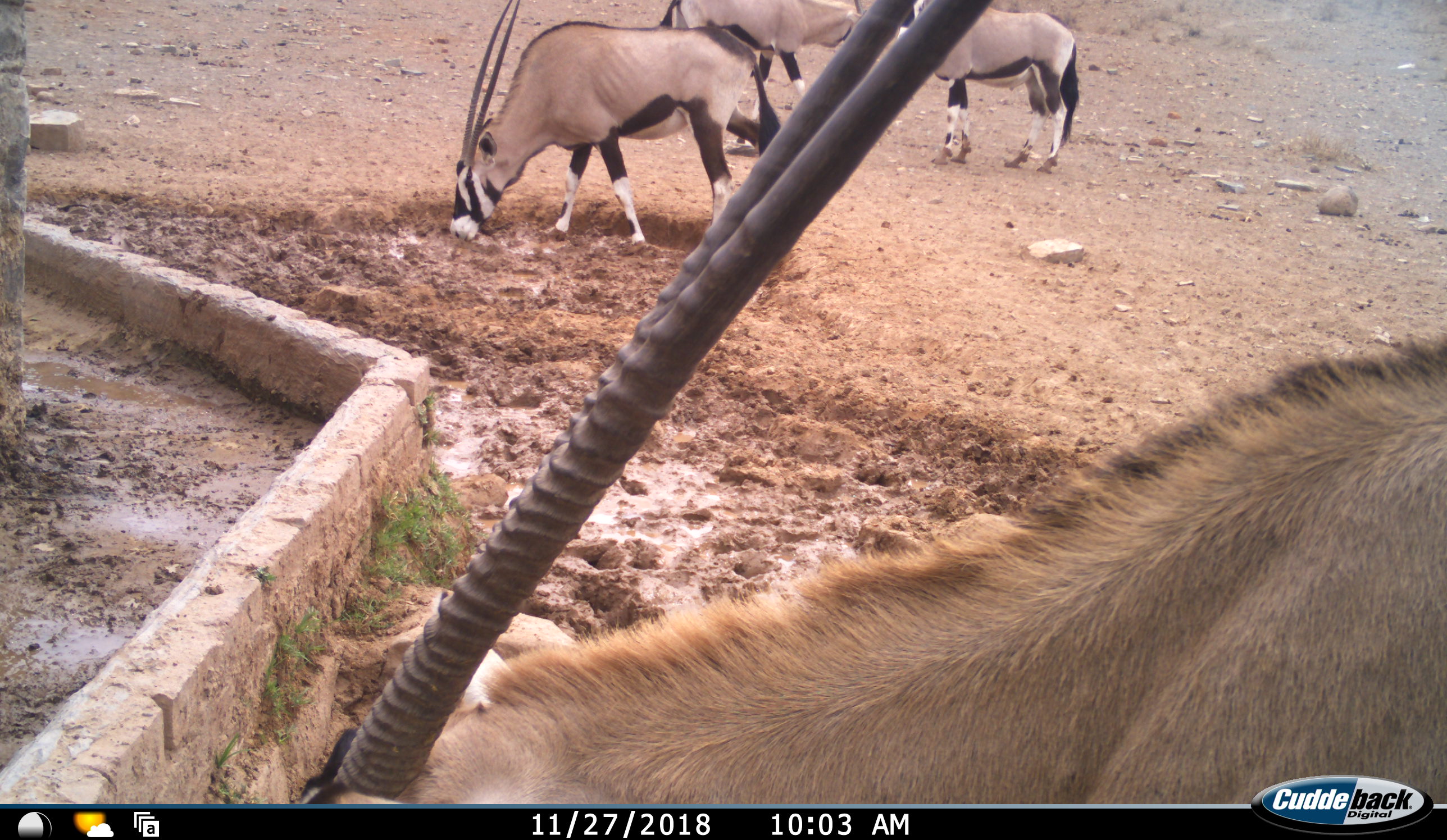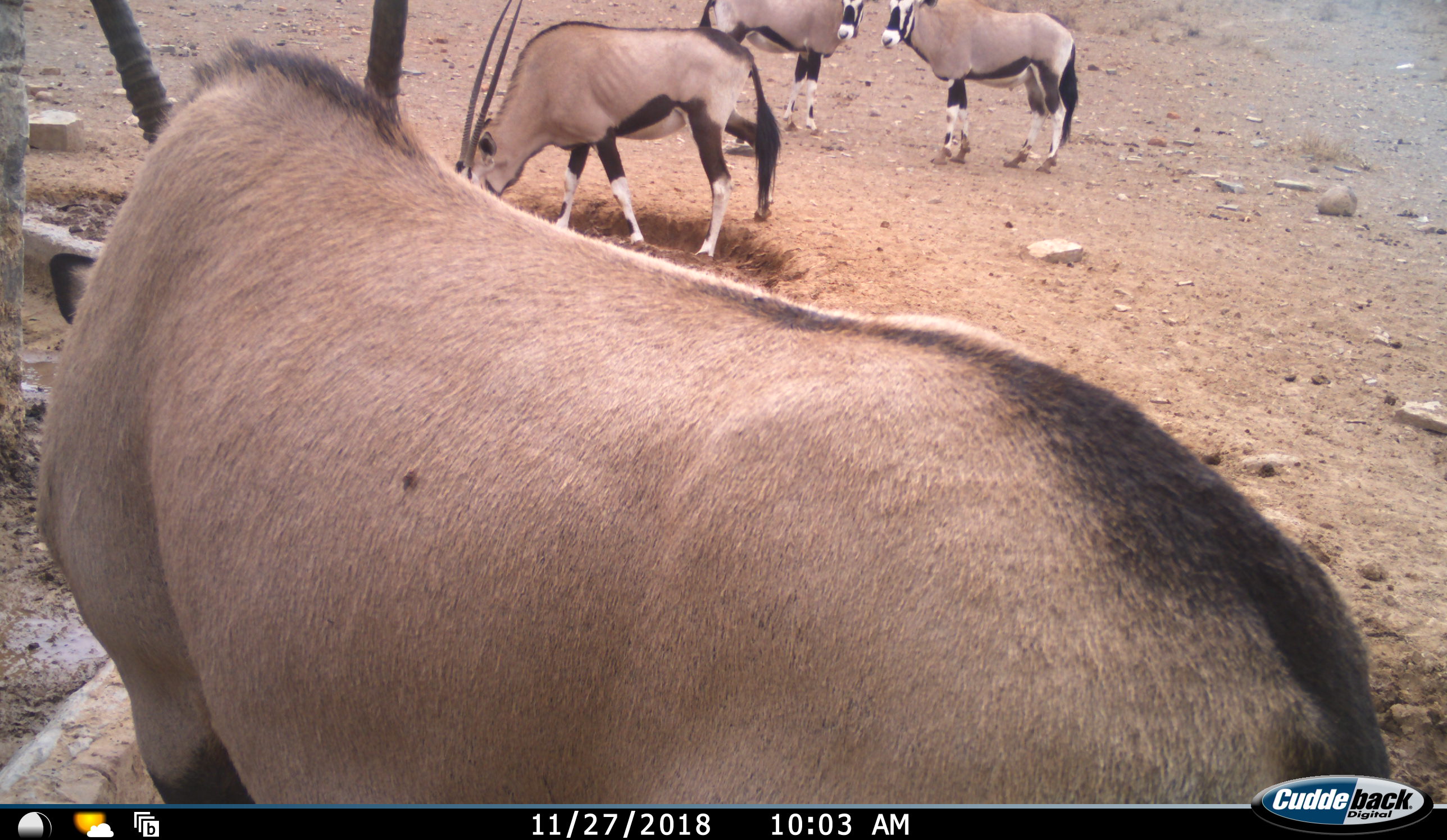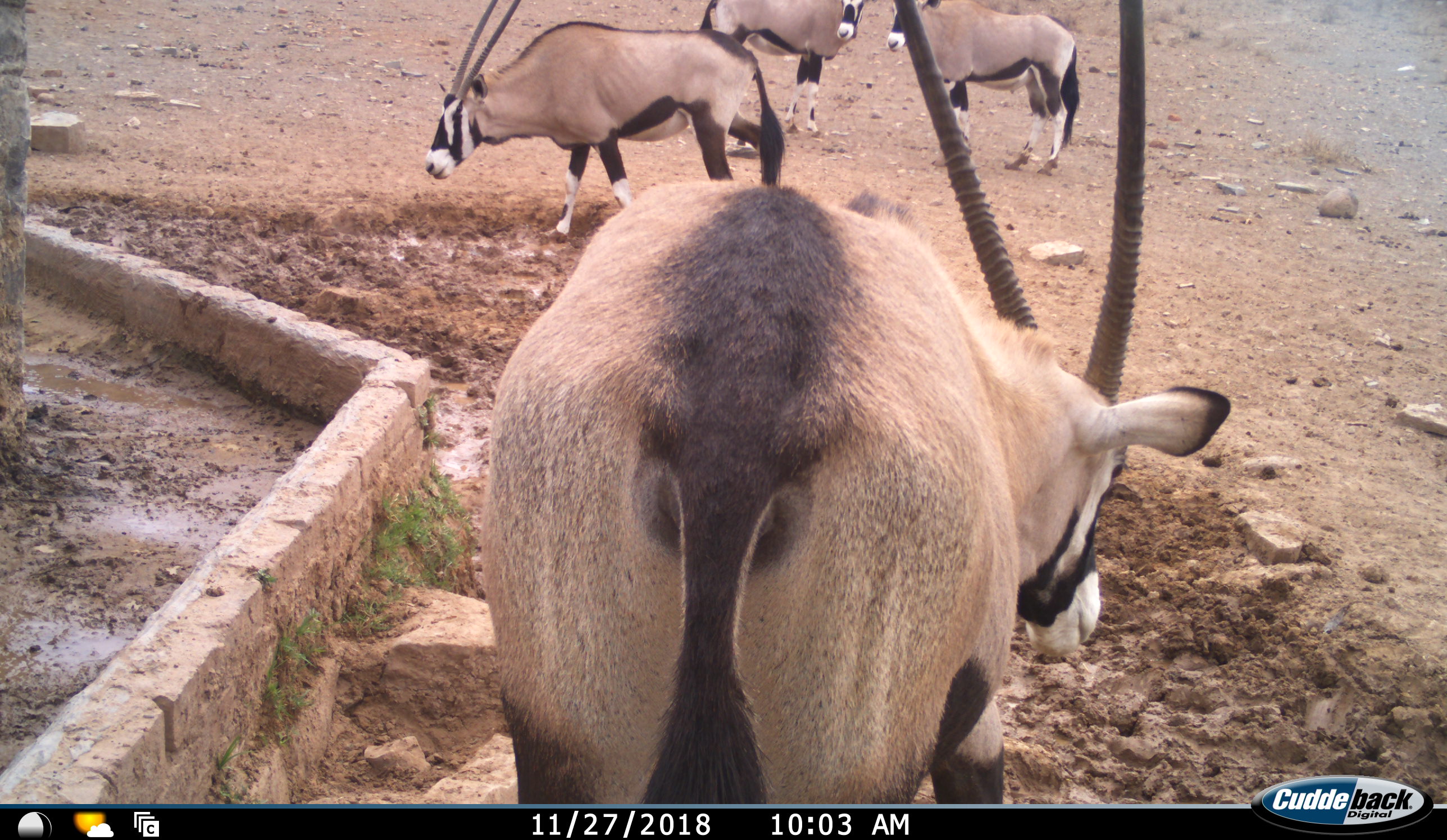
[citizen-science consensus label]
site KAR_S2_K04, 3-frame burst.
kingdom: Animalia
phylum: Chordata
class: Mammalia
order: Artiodactyla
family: Bovidae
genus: Oryx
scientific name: Oryx gazella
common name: gemsbok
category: oryx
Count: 4.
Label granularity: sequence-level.